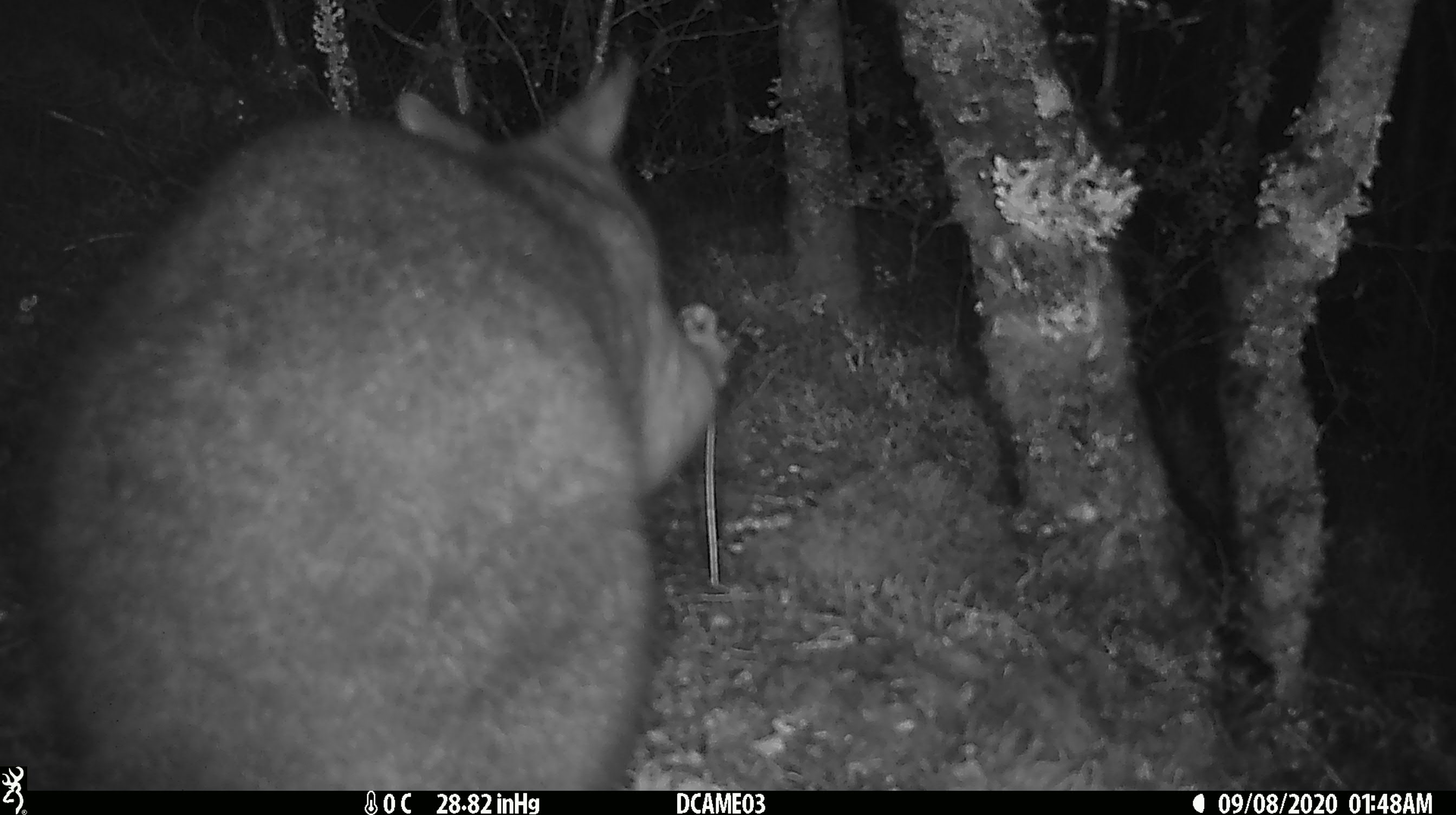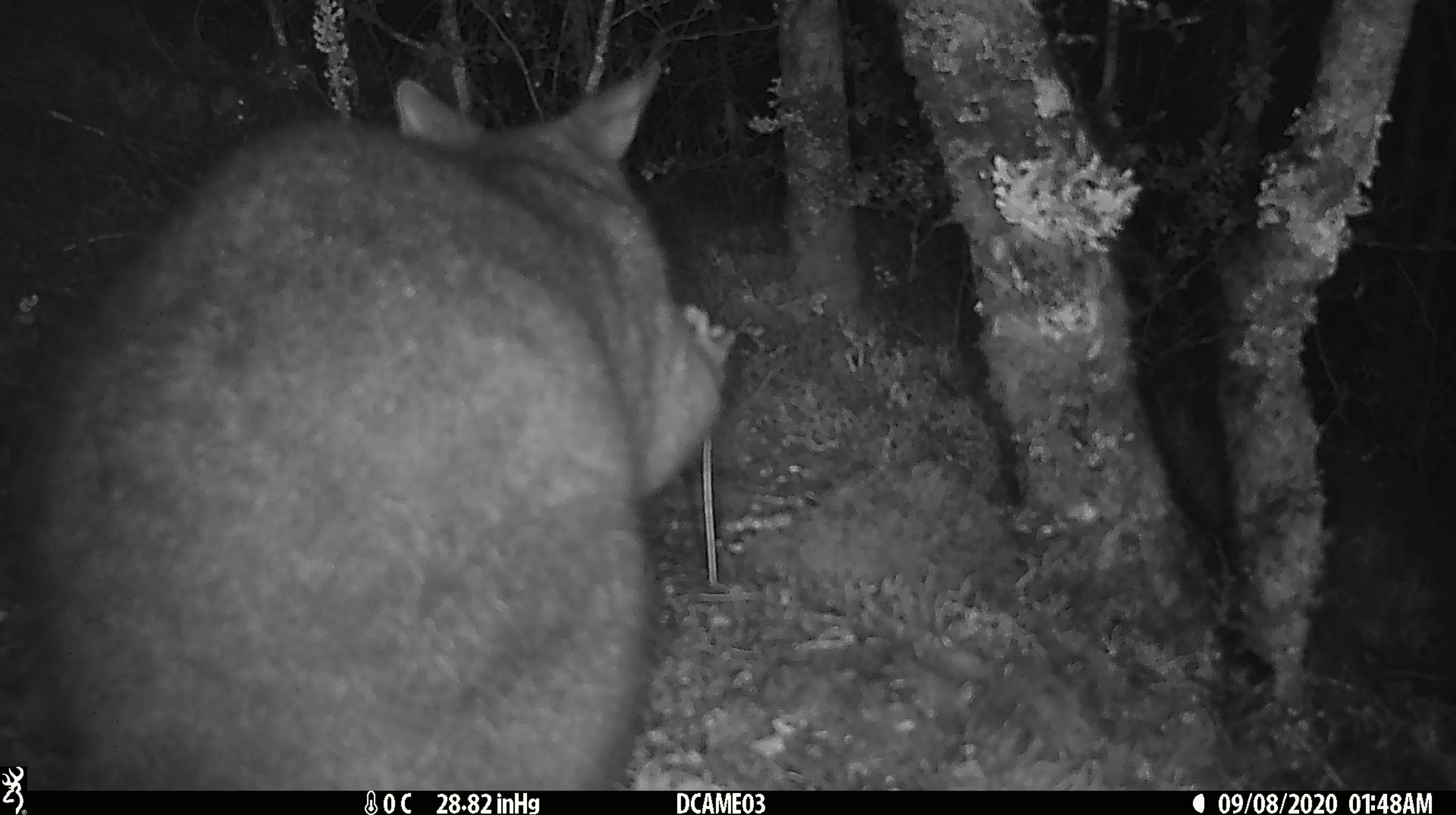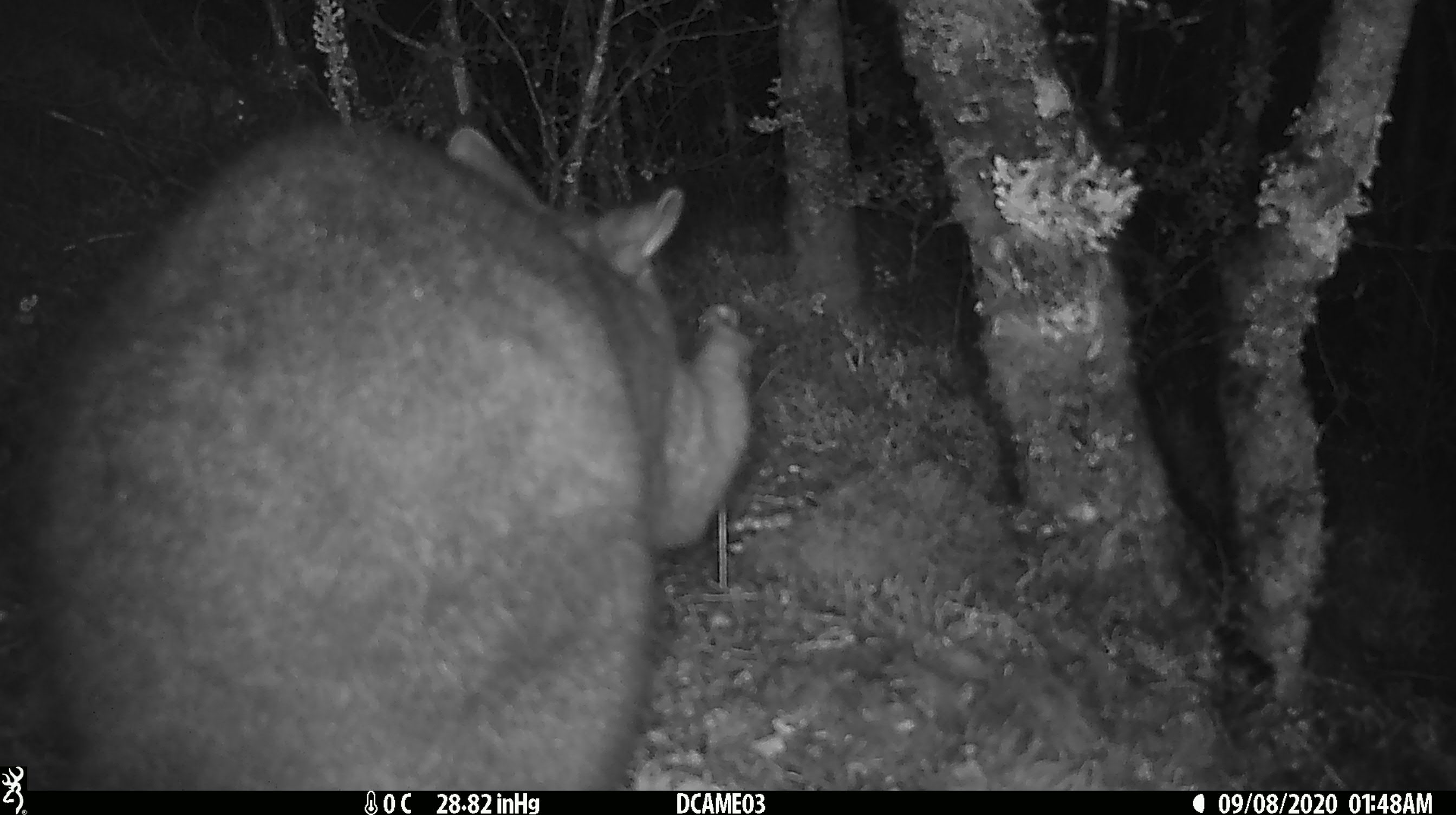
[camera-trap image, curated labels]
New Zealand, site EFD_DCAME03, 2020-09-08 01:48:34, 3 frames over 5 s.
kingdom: Animalia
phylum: Chordata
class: Mammalia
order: Diprotodontia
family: Phalangeridae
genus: Trichosurus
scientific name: Trichosurus vulpecula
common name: common brushtail possum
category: possum